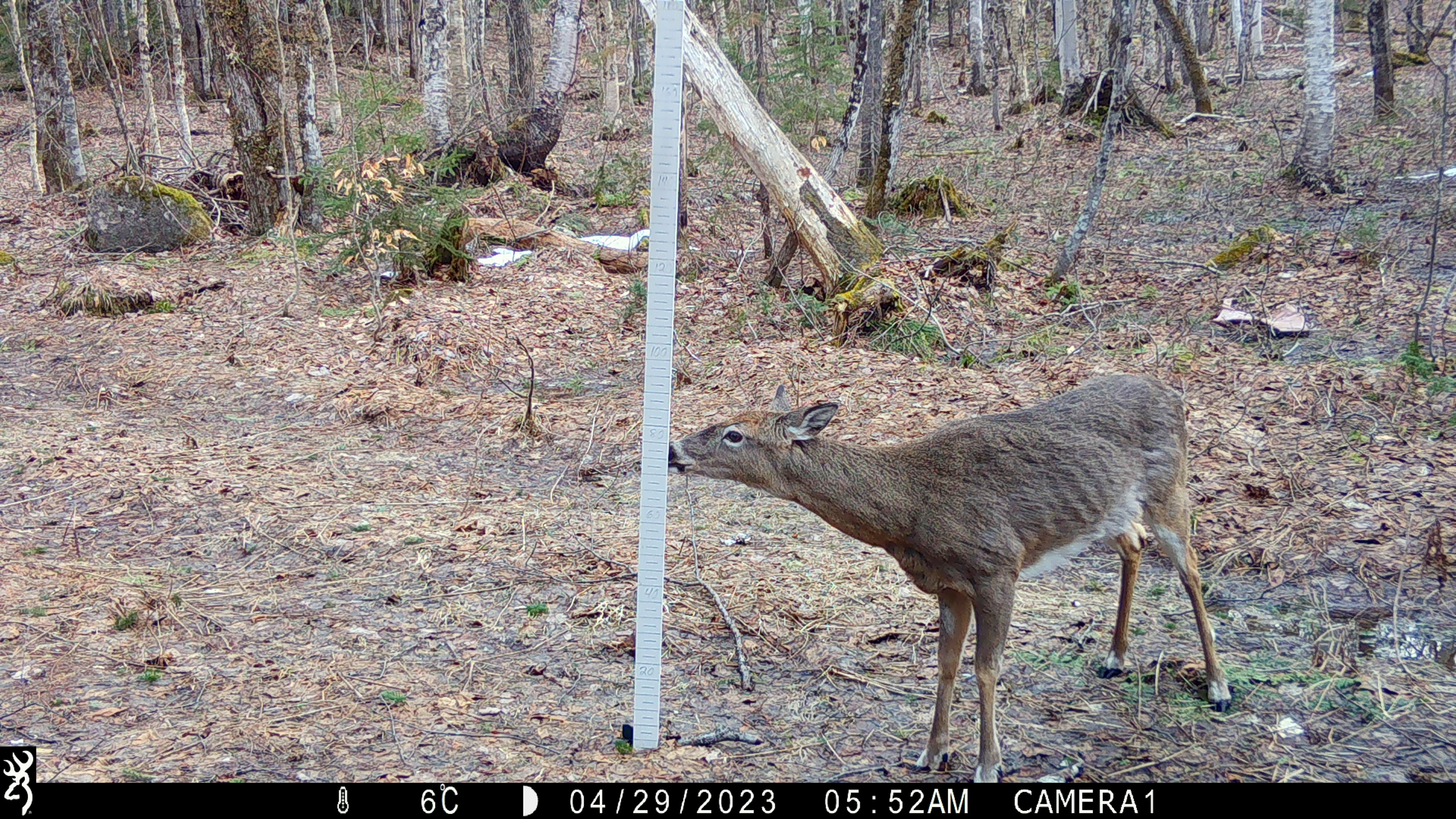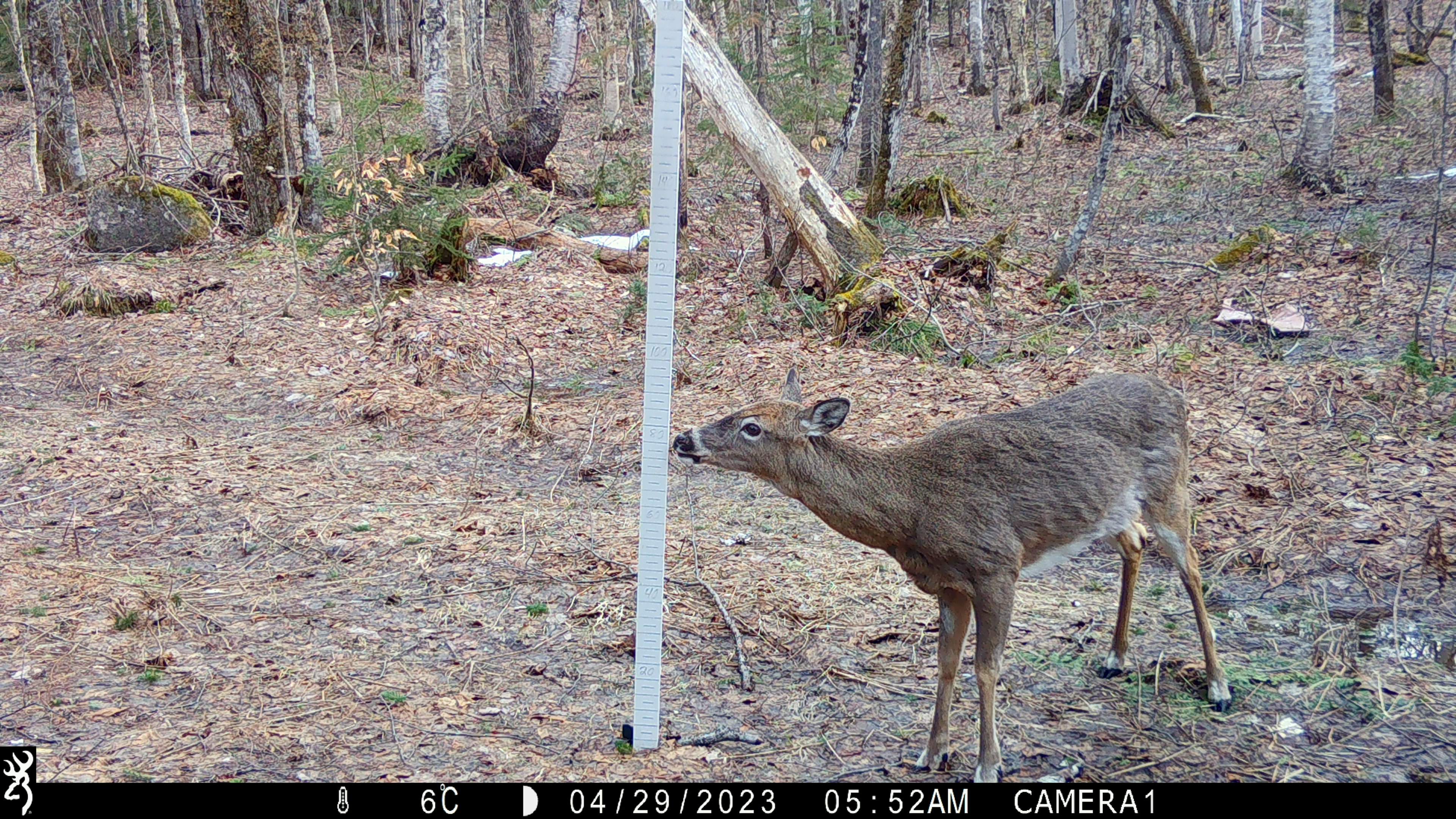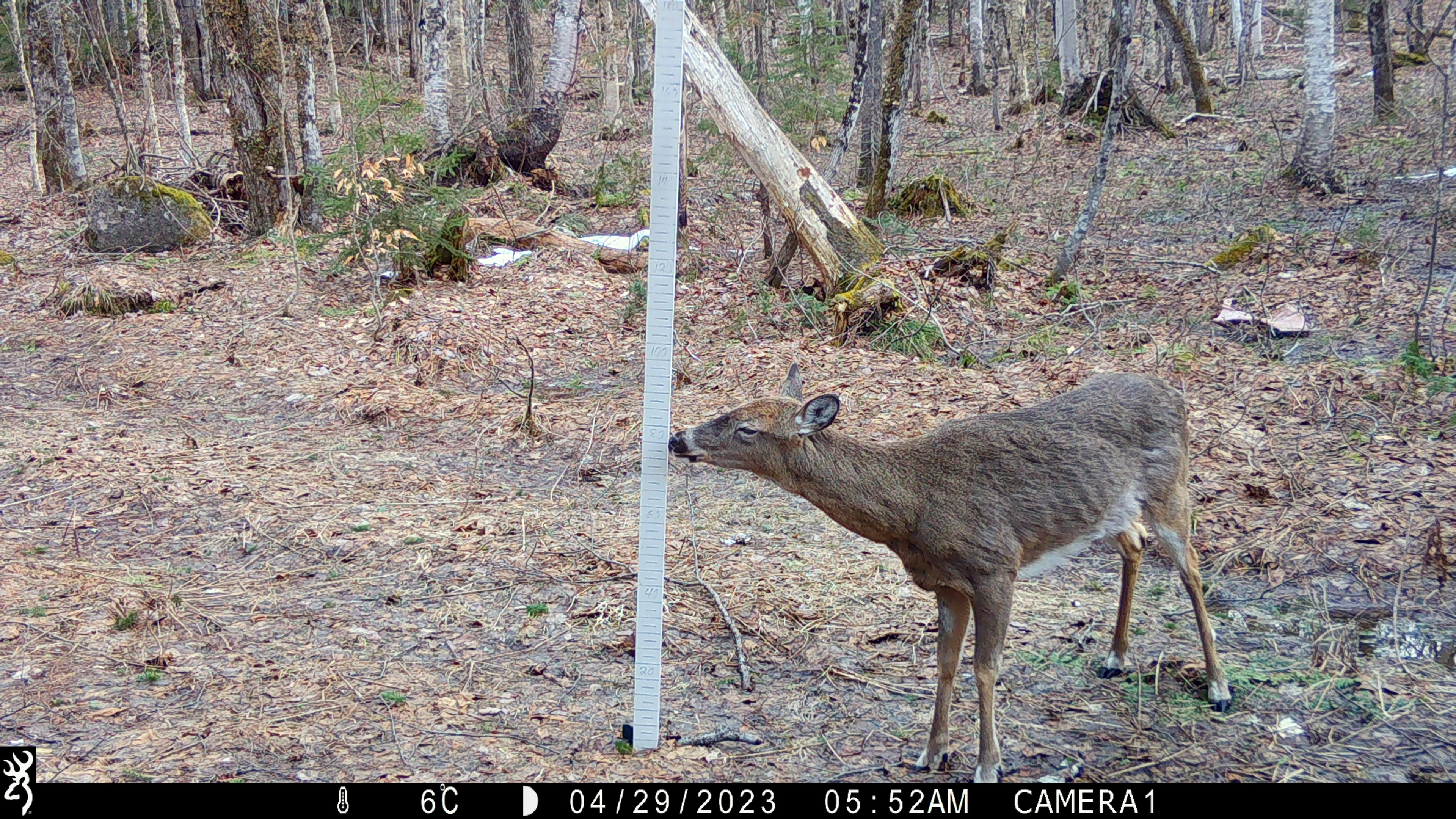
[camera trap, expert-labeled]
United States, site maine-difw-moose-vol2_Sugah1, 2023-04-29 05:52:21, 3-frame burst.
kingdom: Animalia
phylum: Chordata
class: Mammalia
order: Artiodactyla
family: Cervidae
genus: Odocoileus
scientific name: Odocoileus virginianus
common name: white-tailed deer